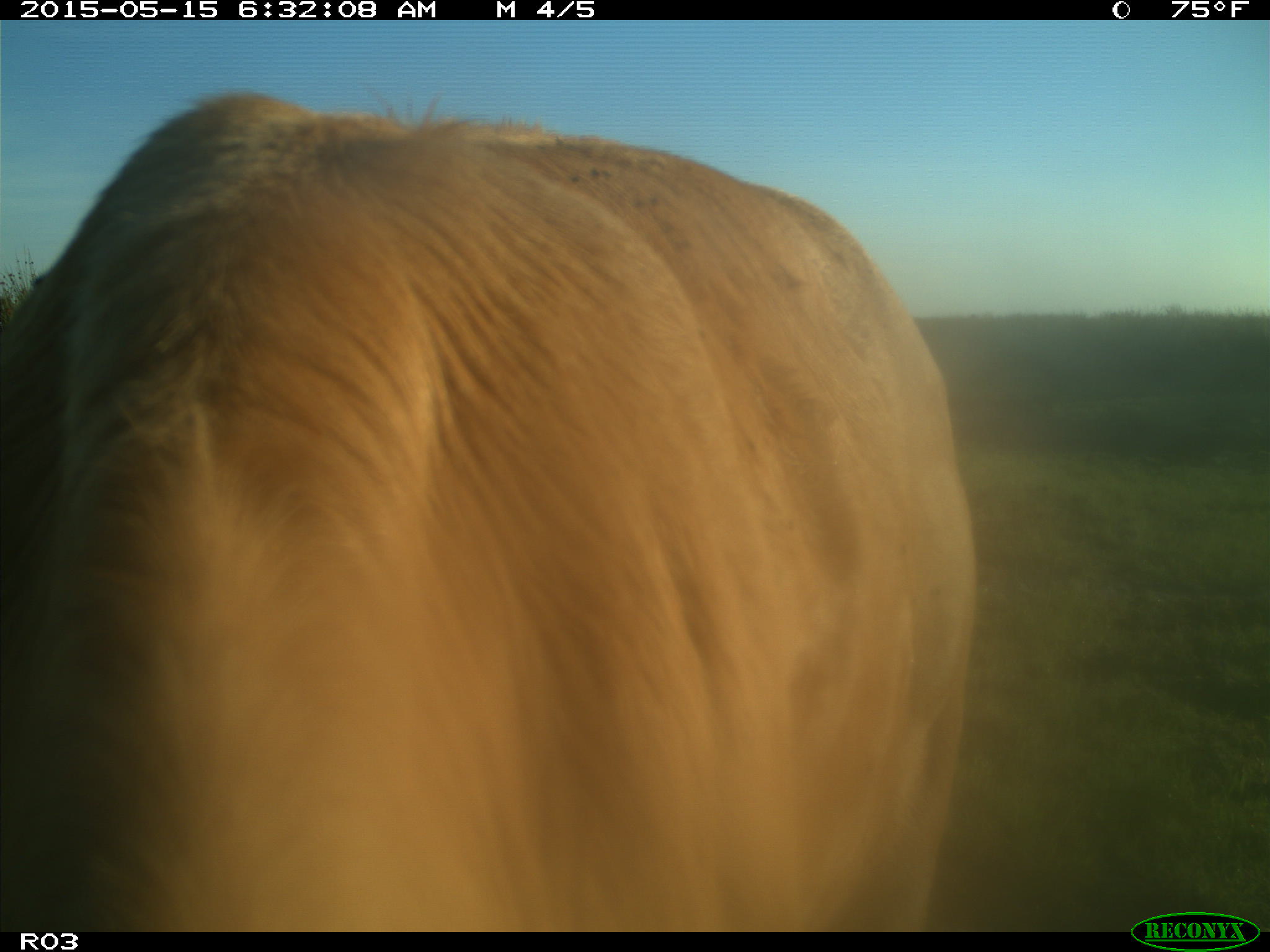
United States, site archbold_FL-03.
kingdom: Animalia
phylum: Chordata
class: Mammalia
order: Artiodactyla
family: Bovidae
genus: Bos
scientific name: Bos taurus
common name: domestic cow